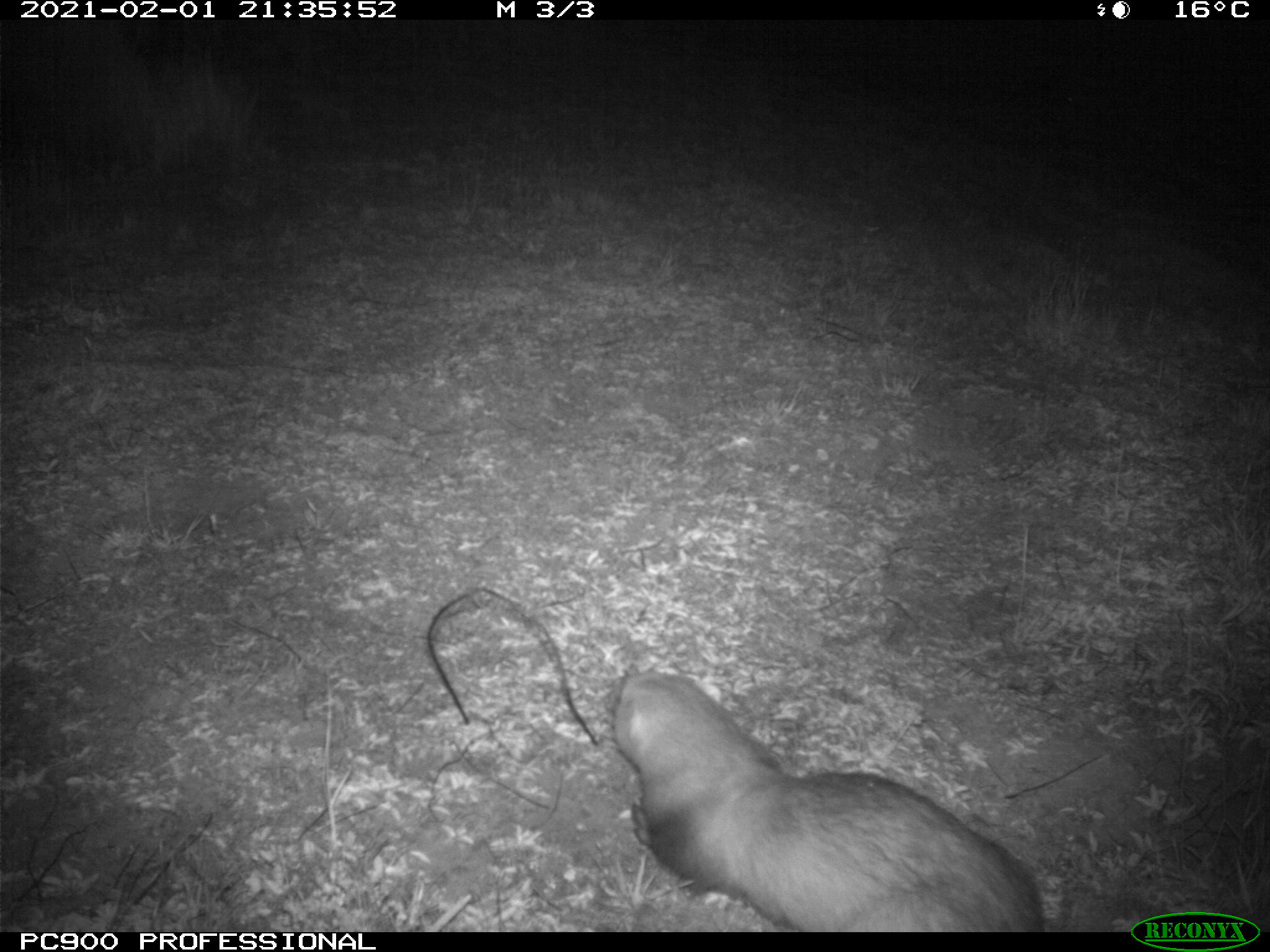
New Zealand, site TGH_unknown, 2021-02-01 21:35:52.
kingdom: Animalia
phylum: Chordata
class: Mammalia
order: Carnivora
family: Mustelidae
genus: Mustela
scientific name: Mustela furo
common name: ferret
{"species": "ferret (Mustela furo)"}